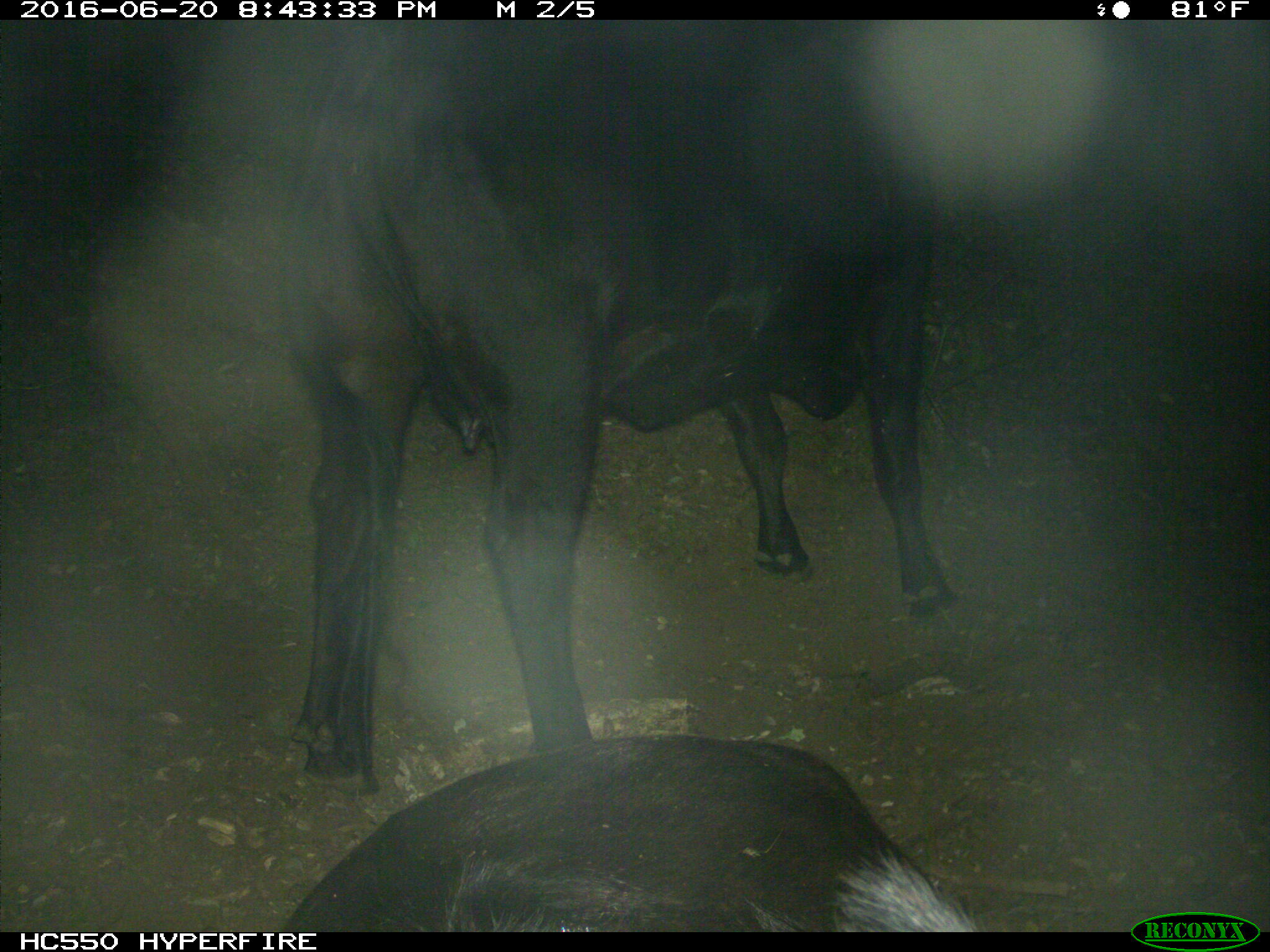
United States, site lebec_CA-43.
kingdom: Animalia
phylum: Chordata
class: Mammalia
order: Artiodactyla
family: Bovidae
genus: Bos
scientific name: Bos taurus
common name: domestic cow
Bos taurus (domestic cow).